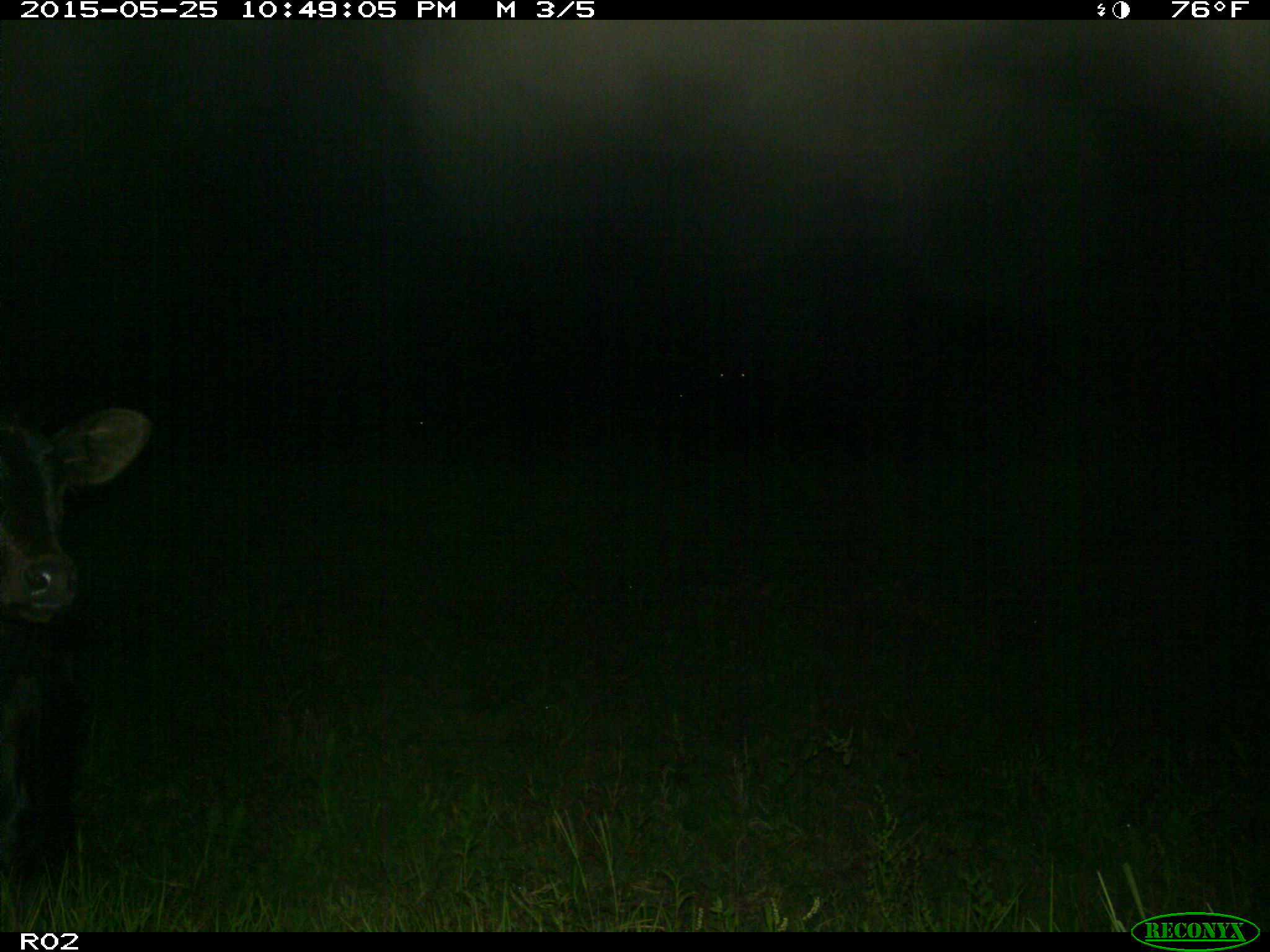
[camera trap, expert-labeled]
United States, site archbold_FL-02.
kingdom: Animalia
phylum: Chordata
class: Mammalia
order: Artiodactyla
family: Bovidae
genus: Bos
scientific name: Bos taurus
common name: domestic cow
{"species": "Bos taurus (domestic cow)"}